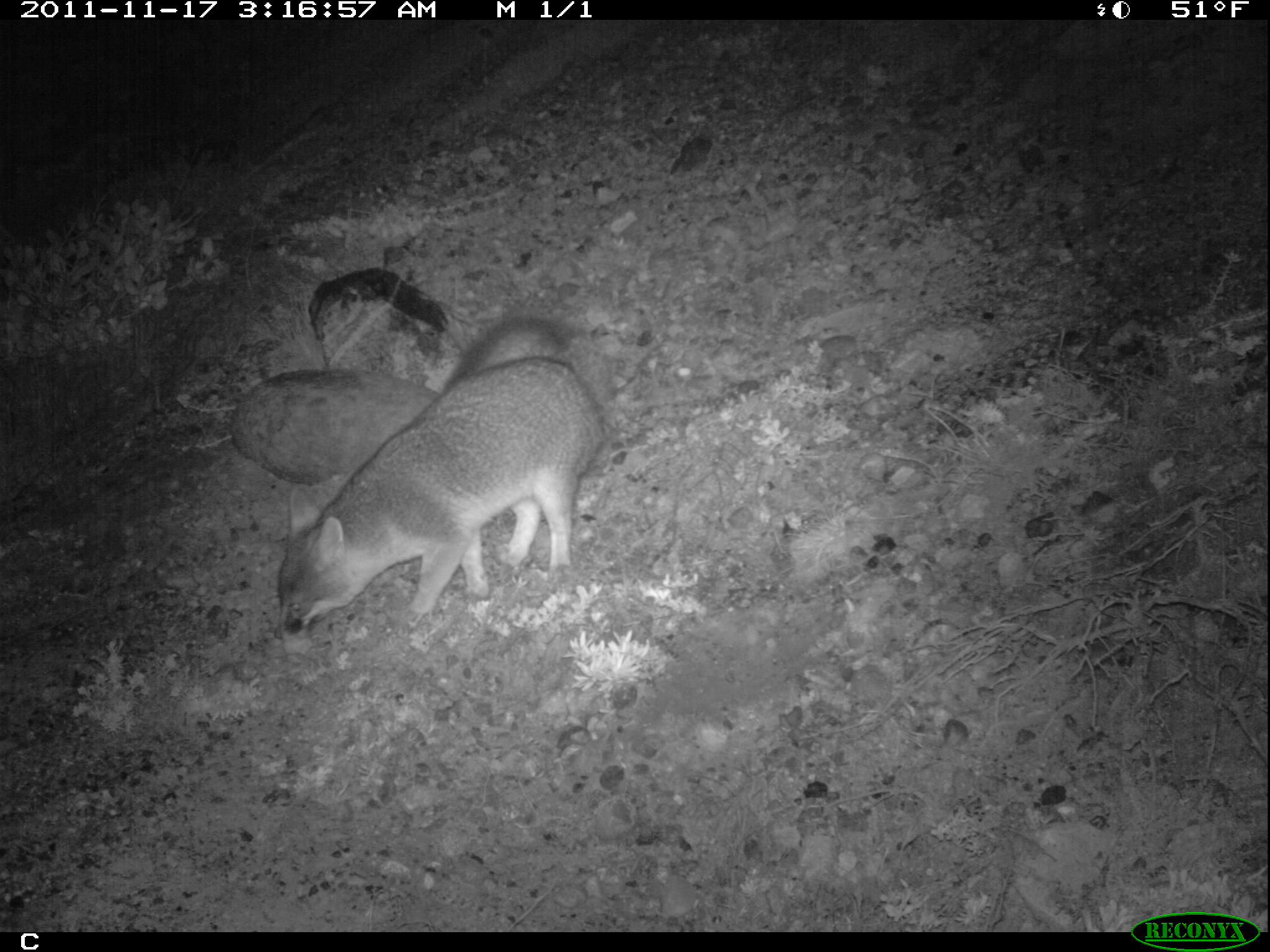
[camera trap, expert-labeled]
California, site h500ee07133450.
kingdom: Animalia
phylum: Chordata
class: Mammalia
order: Carnivora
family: Canidae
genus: Urocyon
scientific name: Urocyon littoralis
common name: island fox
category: fox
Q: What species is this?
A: Fox (island fox) (Urocyon littoralis).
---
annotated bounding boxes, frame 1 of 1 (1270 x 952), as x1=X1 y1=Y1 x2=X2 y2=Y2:
fox: x1=273 y1=314 x2=605 y2=633